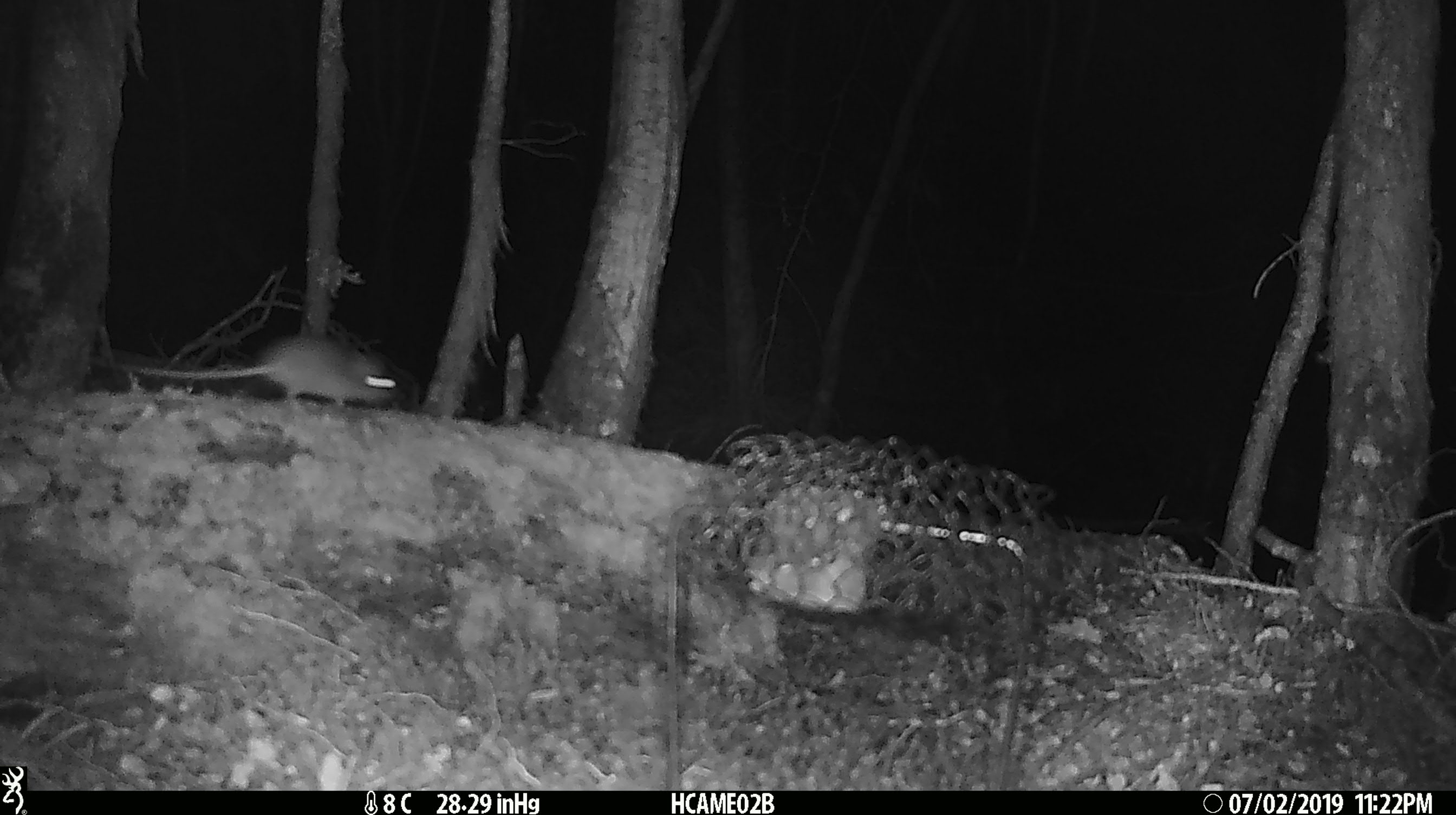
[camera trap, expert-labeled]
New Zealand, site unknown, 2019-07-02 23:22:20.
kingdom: Animalia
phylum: Chordata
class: Mammalia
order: Rodentia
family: Muridae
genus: Mus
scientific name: Mus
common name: mouse